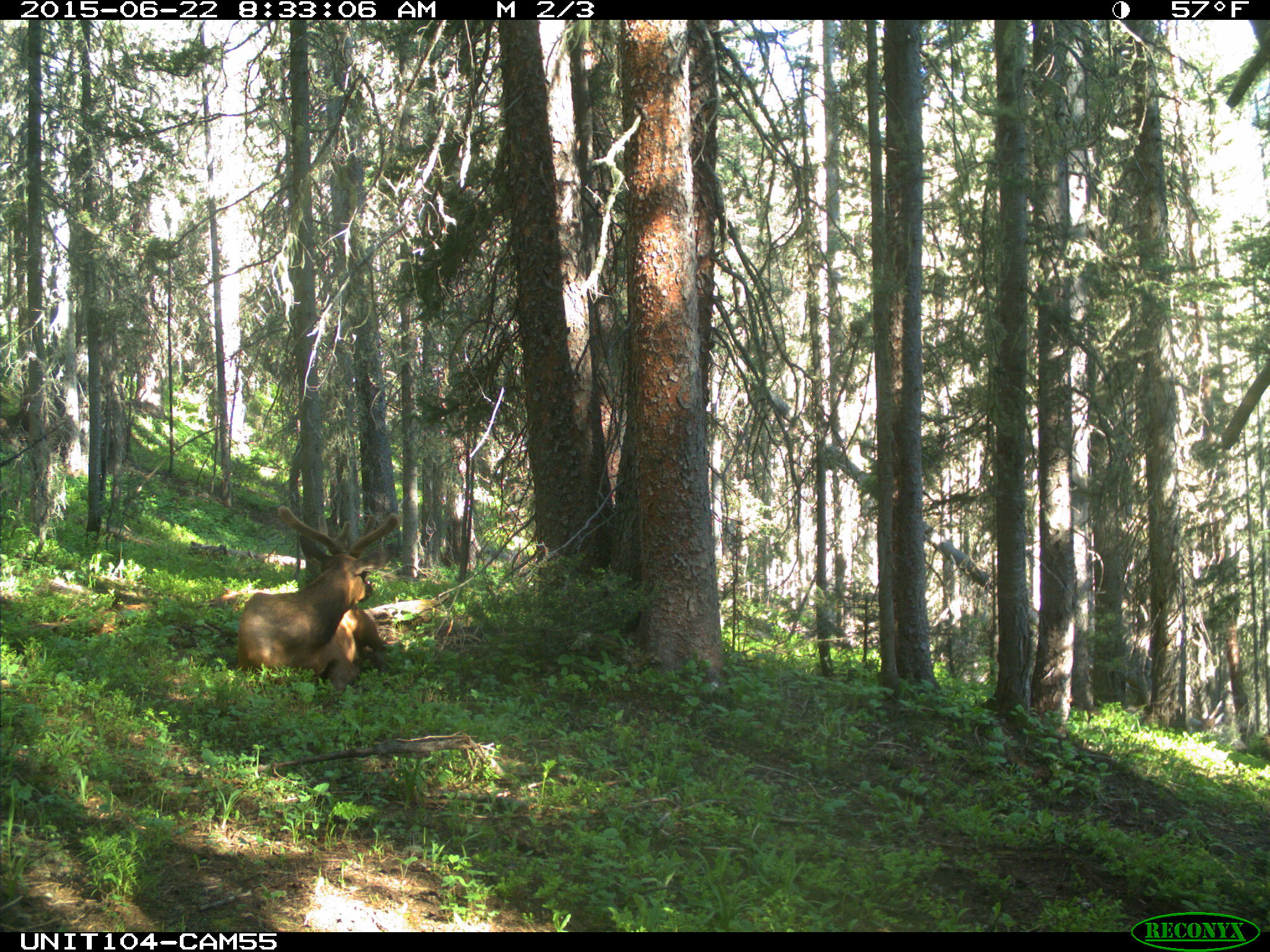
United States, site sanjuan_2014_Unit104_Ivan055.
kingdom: Animalia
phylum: Chordata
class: Mammalia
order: Artiodactyla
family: Cervidae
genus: Cervus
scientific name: Cervus elaphus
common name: red deer